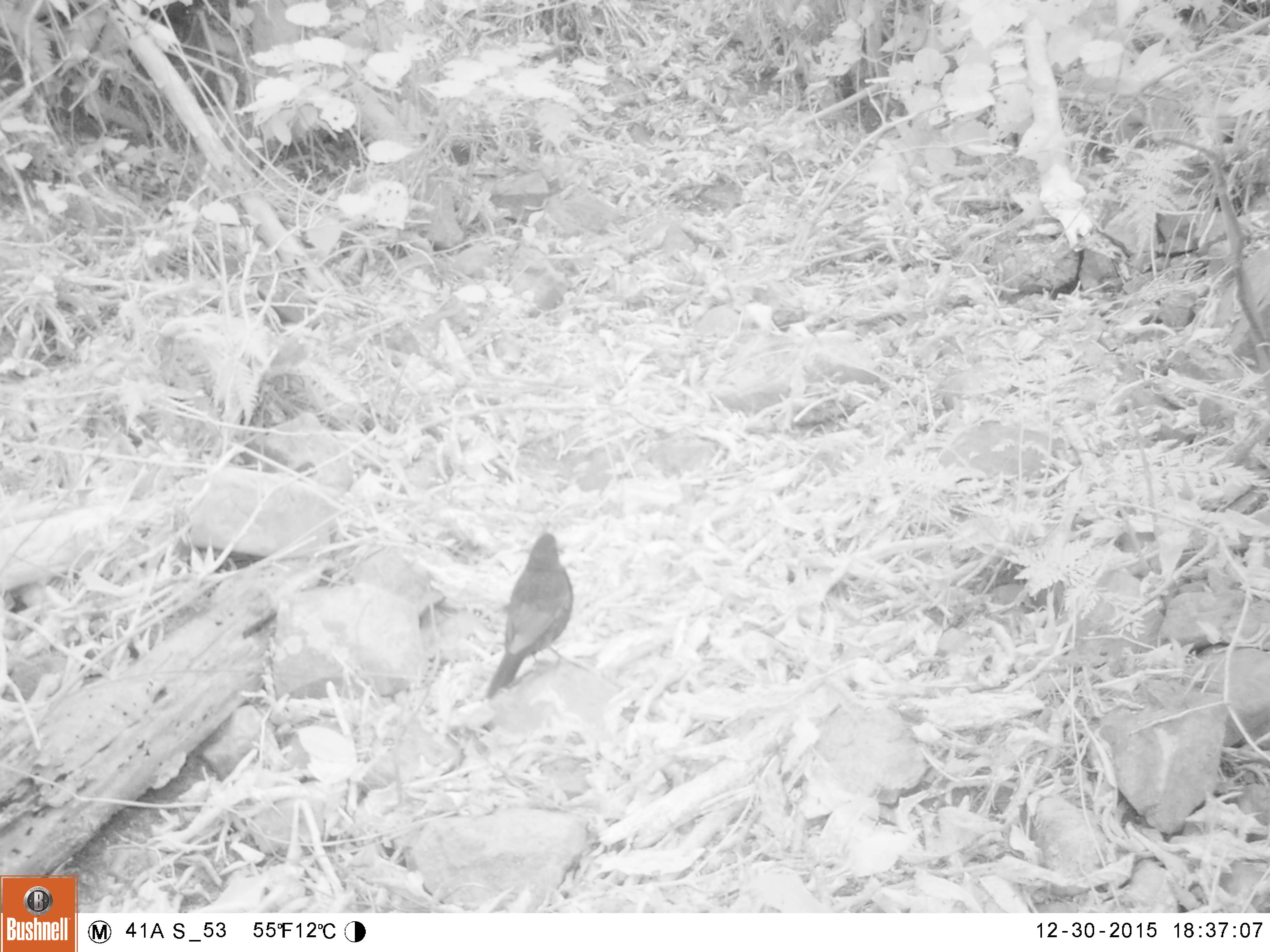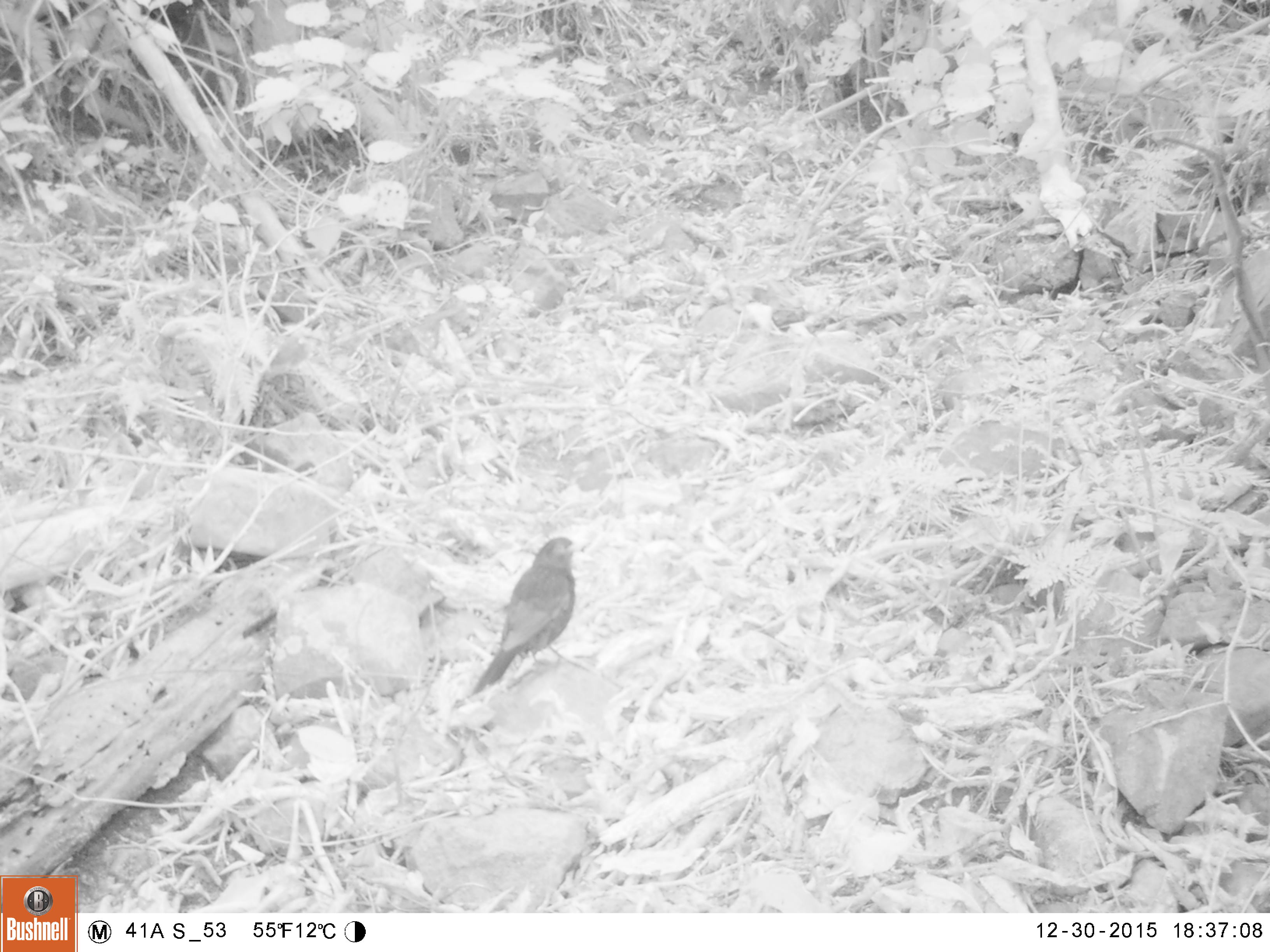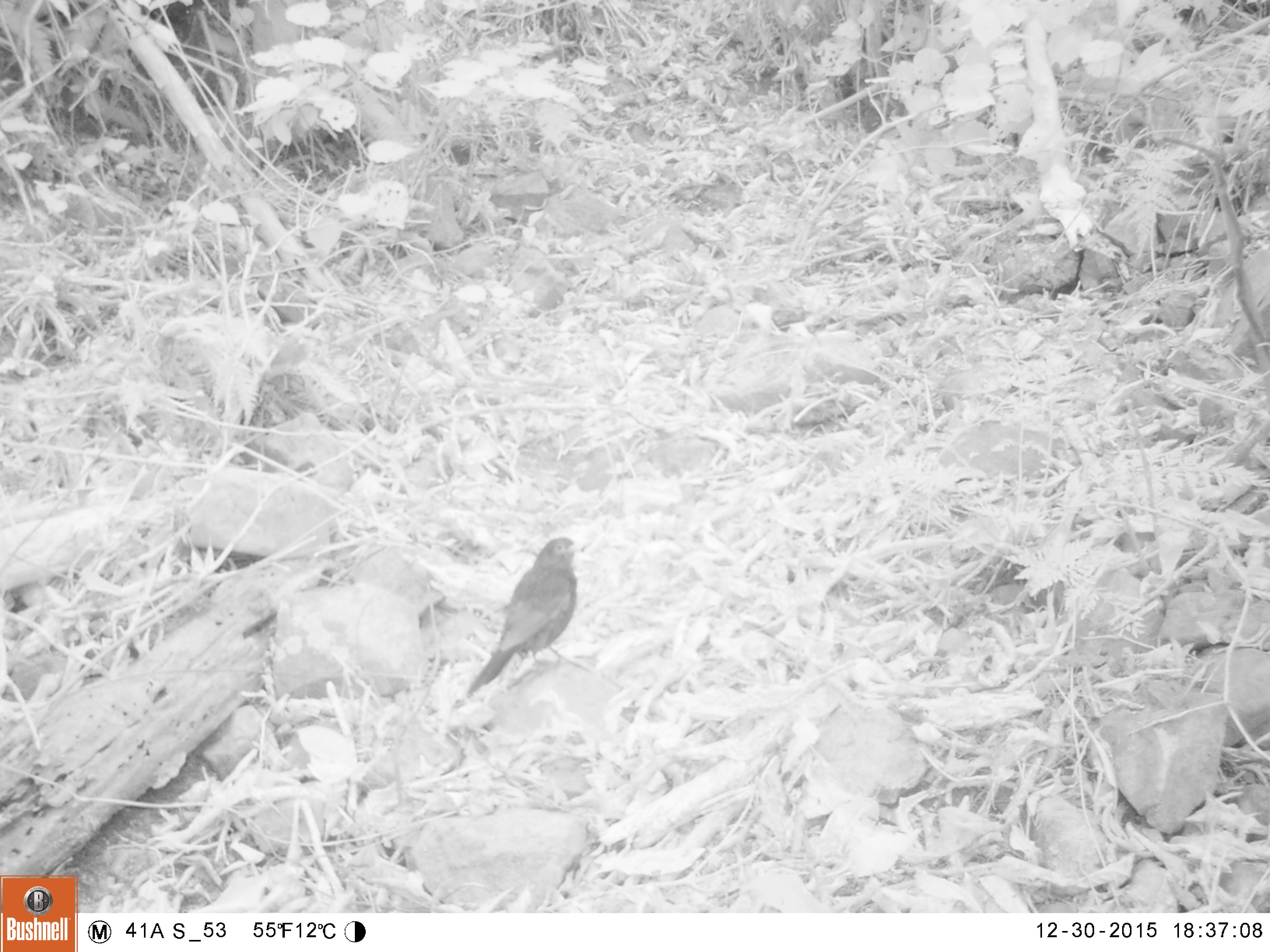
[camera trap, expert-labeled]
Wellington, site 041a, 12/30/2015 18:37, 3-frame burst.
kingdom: Animalia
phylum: Chordata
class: Aves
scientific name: Aves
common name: bird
Bird (Aves).